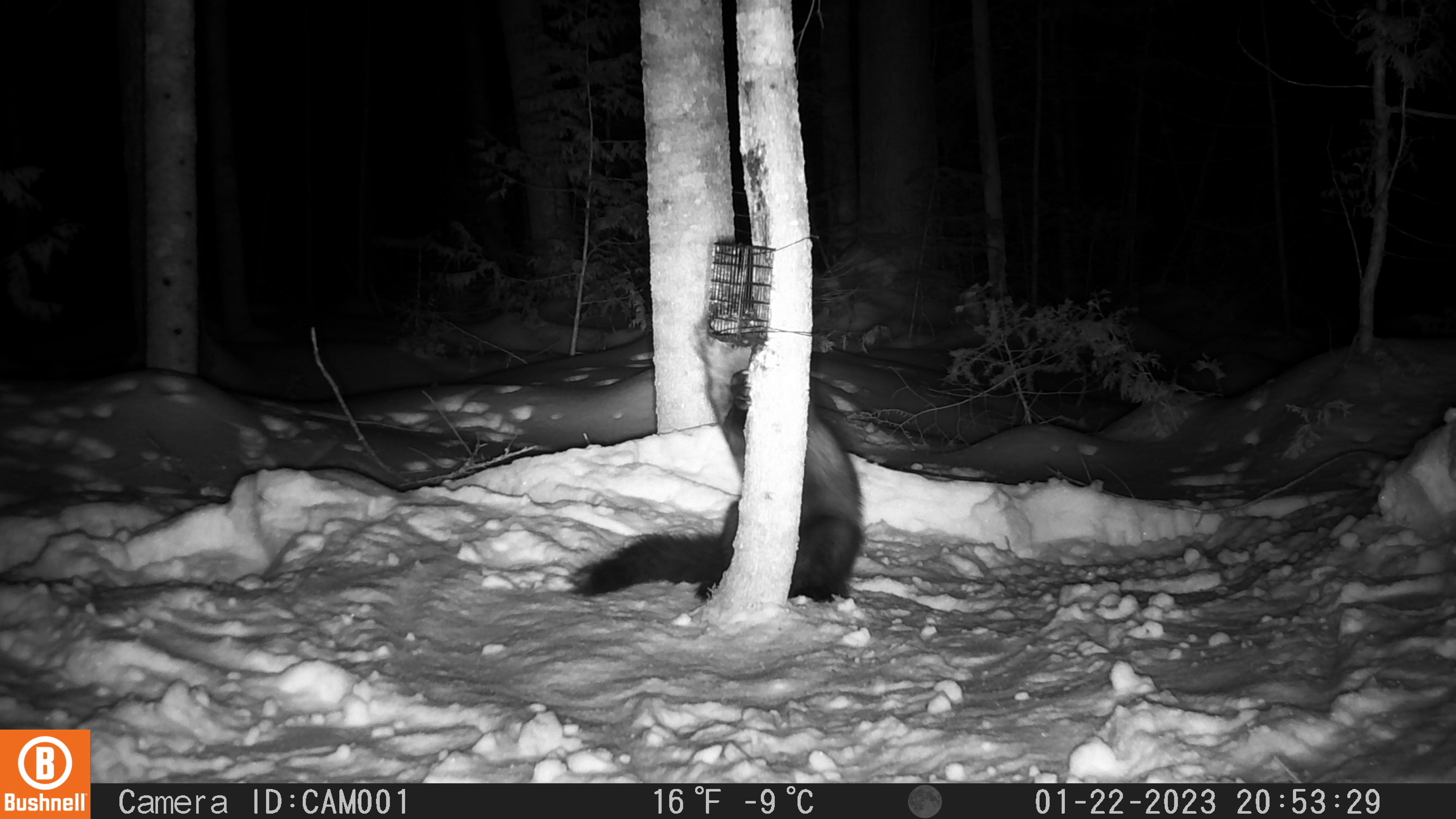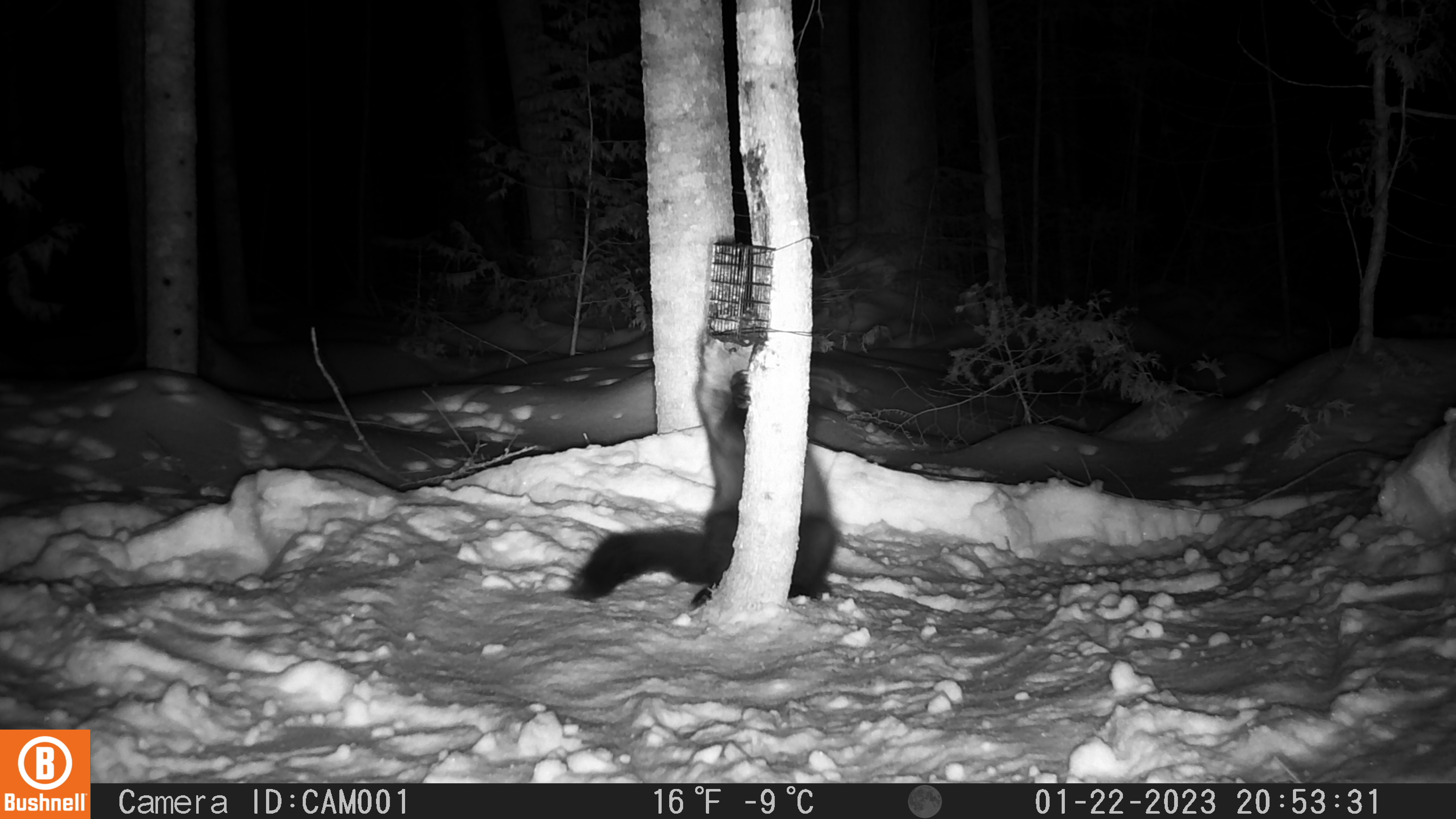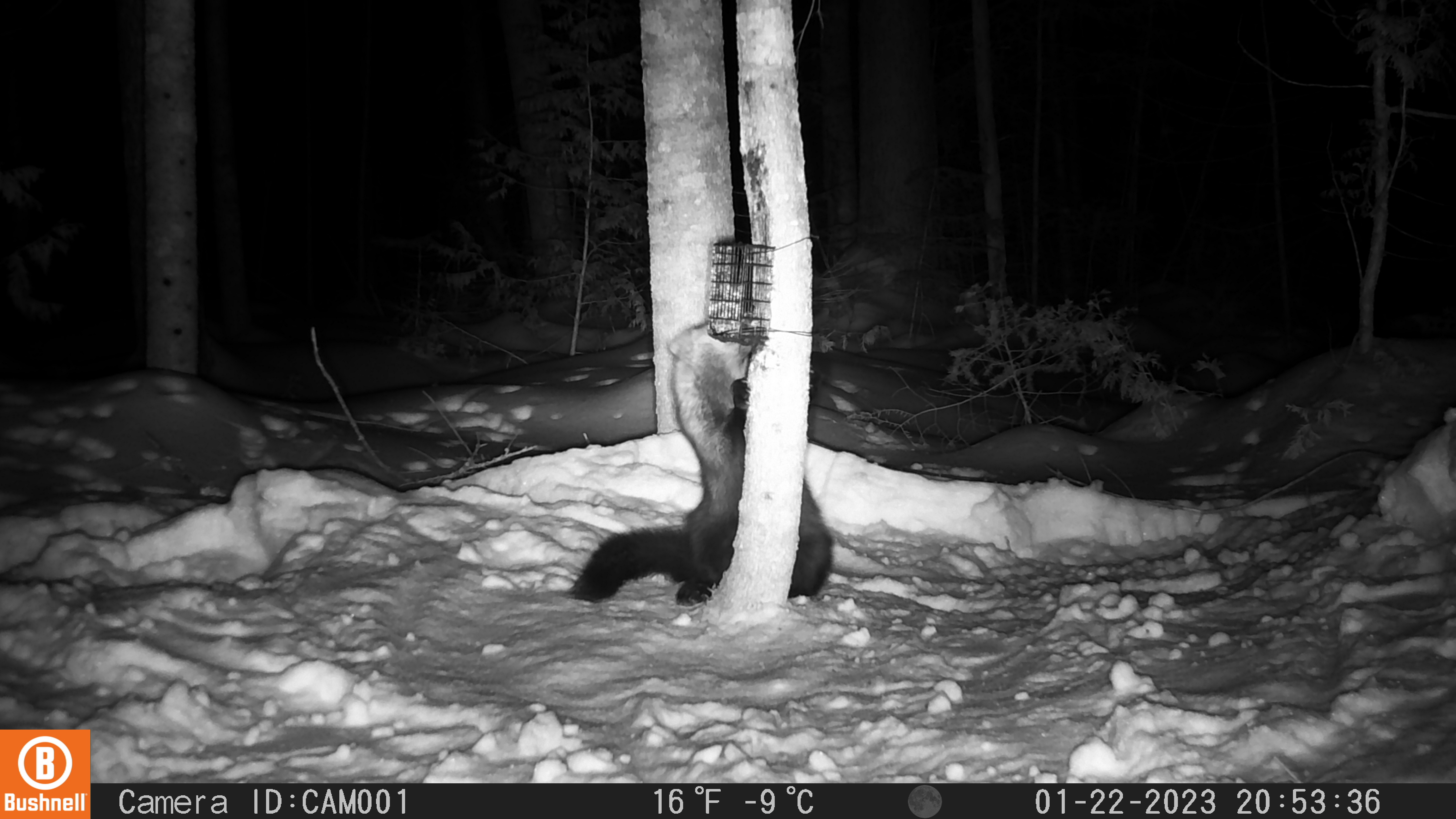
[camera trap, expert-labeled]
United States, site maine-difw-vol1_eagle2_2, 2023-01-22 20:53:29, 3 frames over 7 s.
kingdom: Animalia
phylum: Chordata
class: Mammalia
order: Carnivora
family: Mustelidae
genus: Pekania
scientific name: Pekania pennanti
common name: fisher